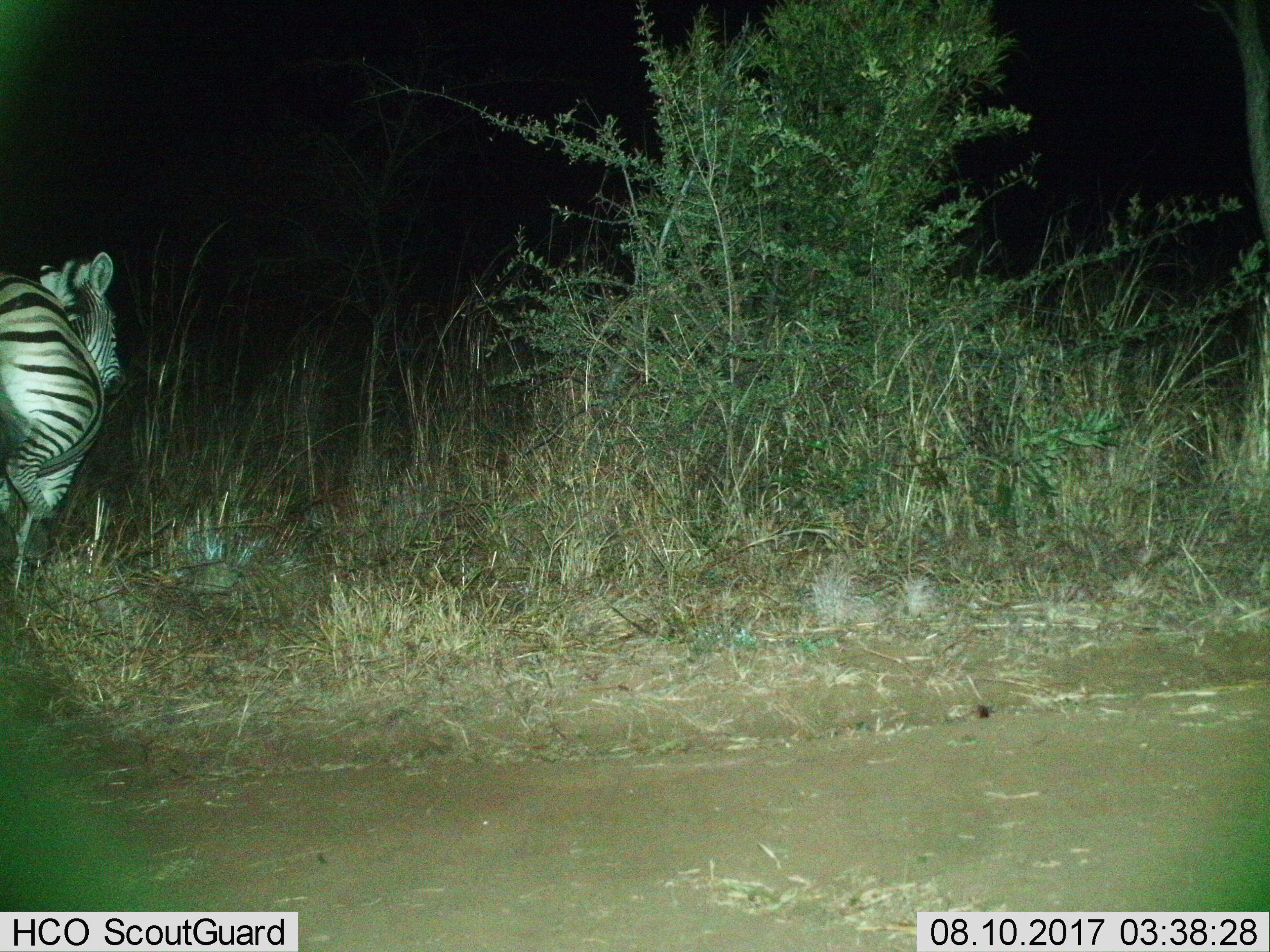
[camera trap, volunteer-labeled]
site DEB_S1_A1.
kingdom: Animalia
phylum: Chordata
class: Mammalia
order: Perissodactyla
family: Equidae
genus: Equus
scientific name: Equus quagga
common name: plains zebra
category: zebraplains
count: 1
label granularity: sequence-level